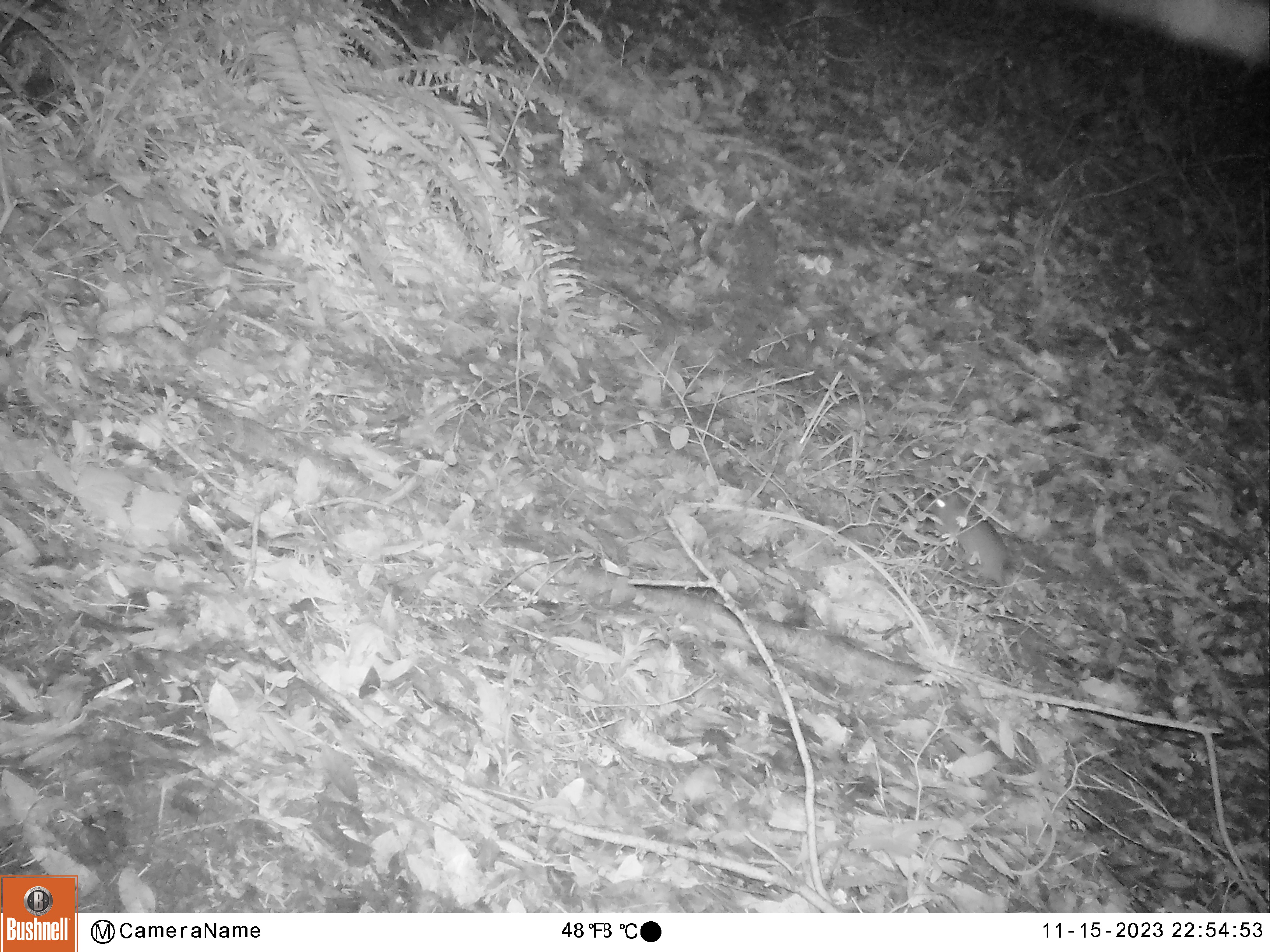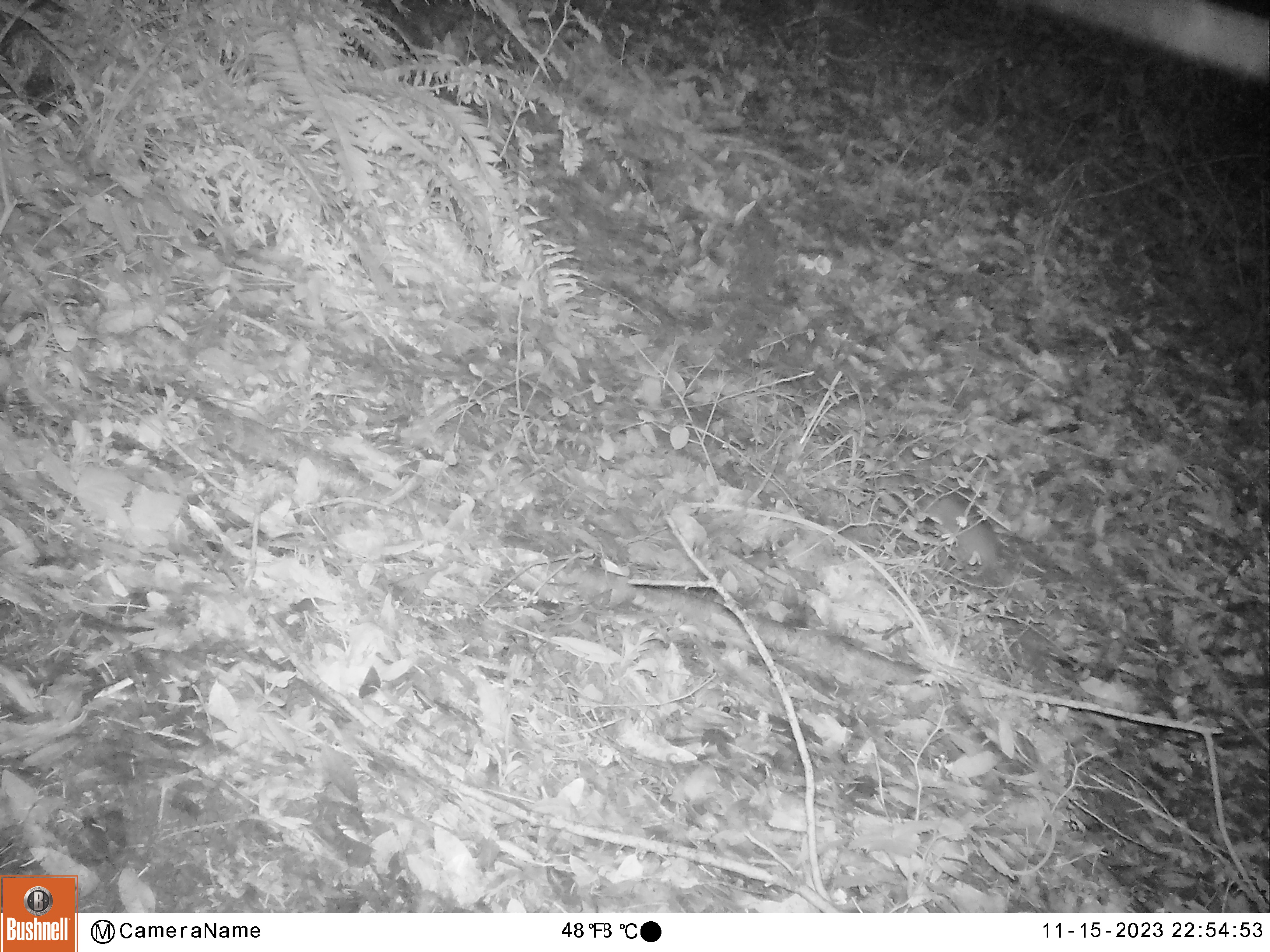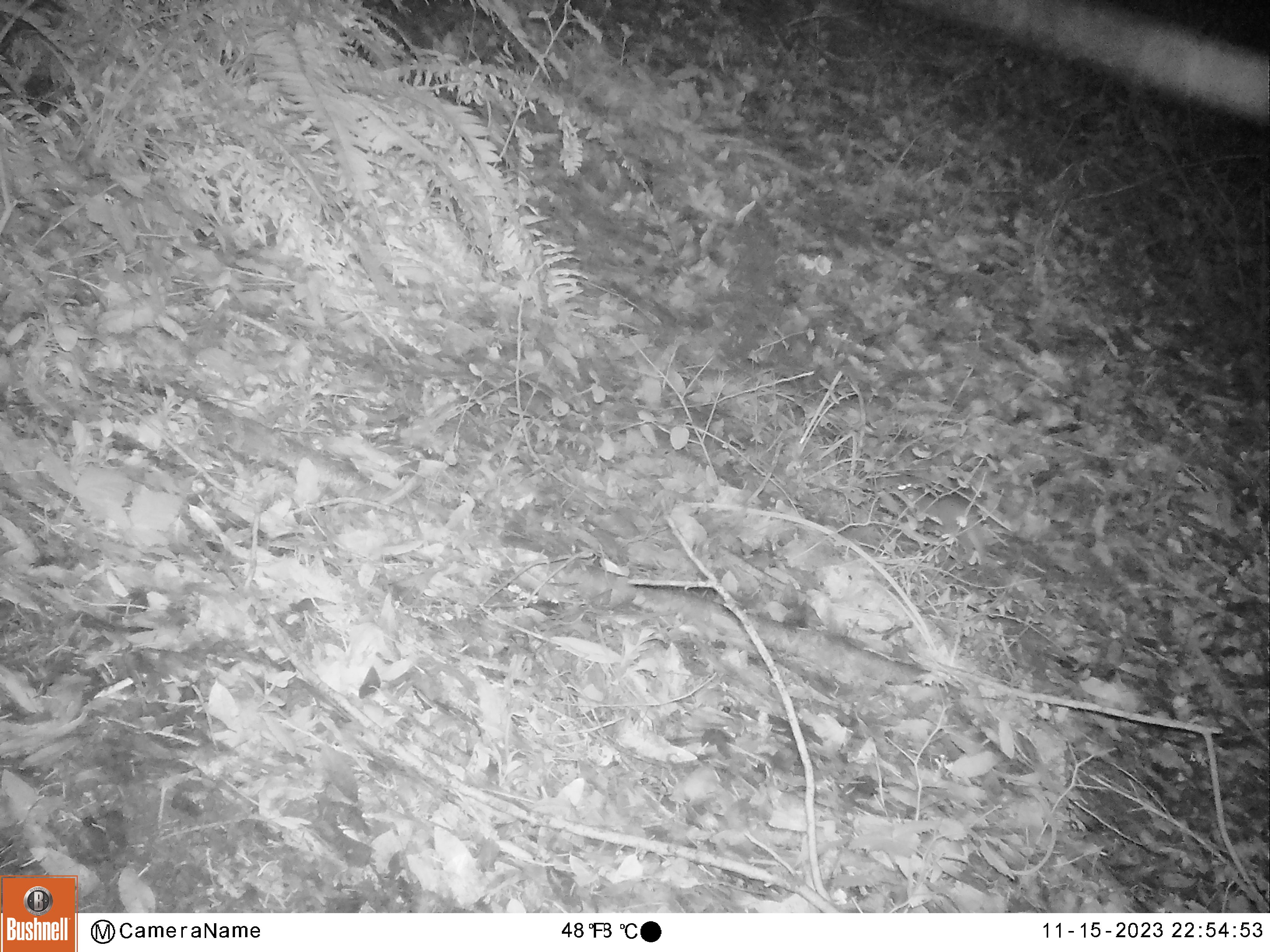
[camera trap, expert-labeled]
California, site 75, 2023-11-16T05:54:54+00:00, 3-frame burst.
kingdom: Animalia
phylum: Chordata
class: Mammalia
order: Rodentia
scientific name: Rodentia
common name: mouse or rat